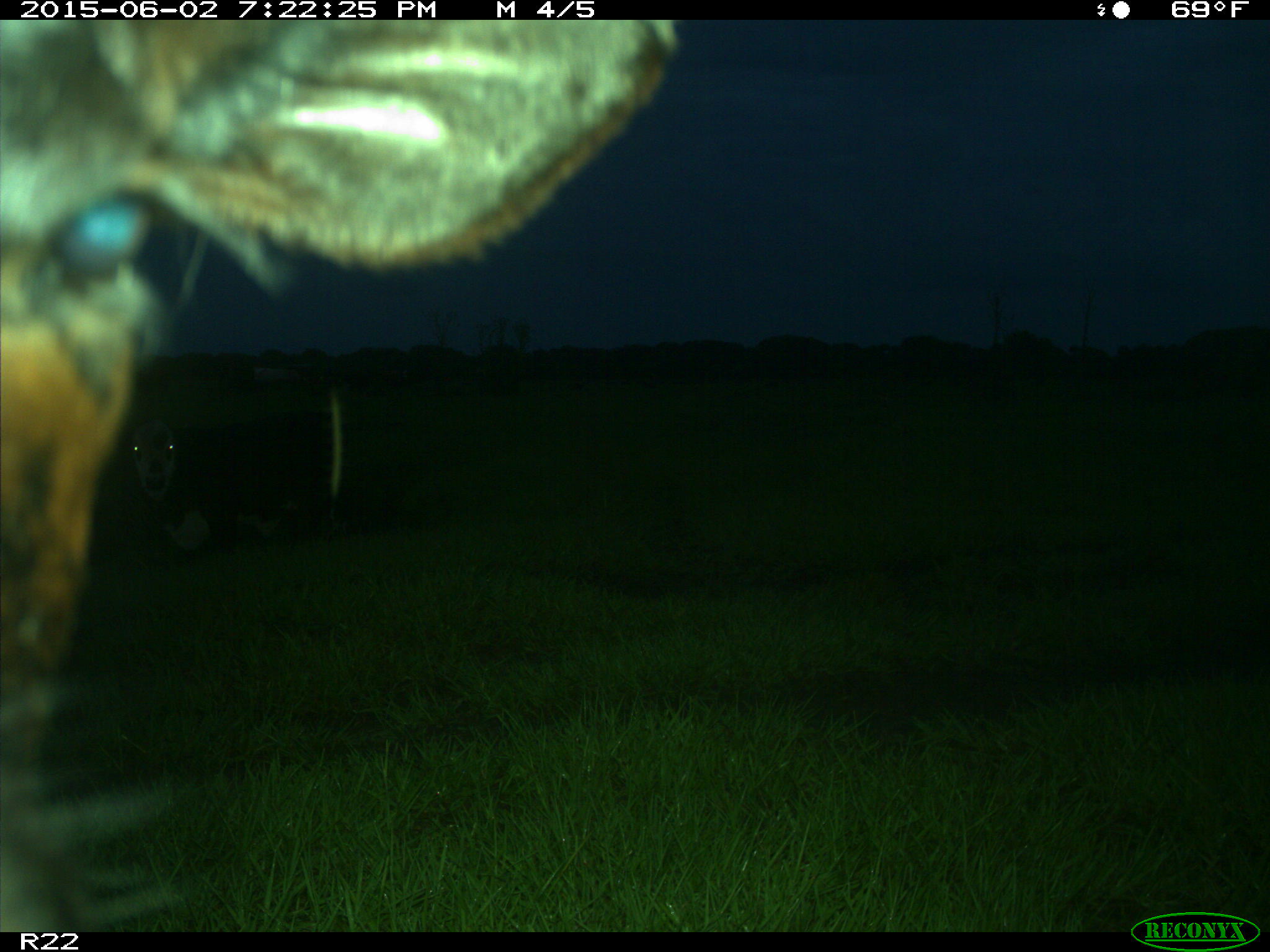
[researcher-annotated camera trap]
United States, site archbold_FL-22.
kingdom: Animalia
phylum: Chordata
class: Mammalia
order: Artiodactyla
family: Bovidae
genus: Bos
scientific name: Bos taurus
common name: domestic cow